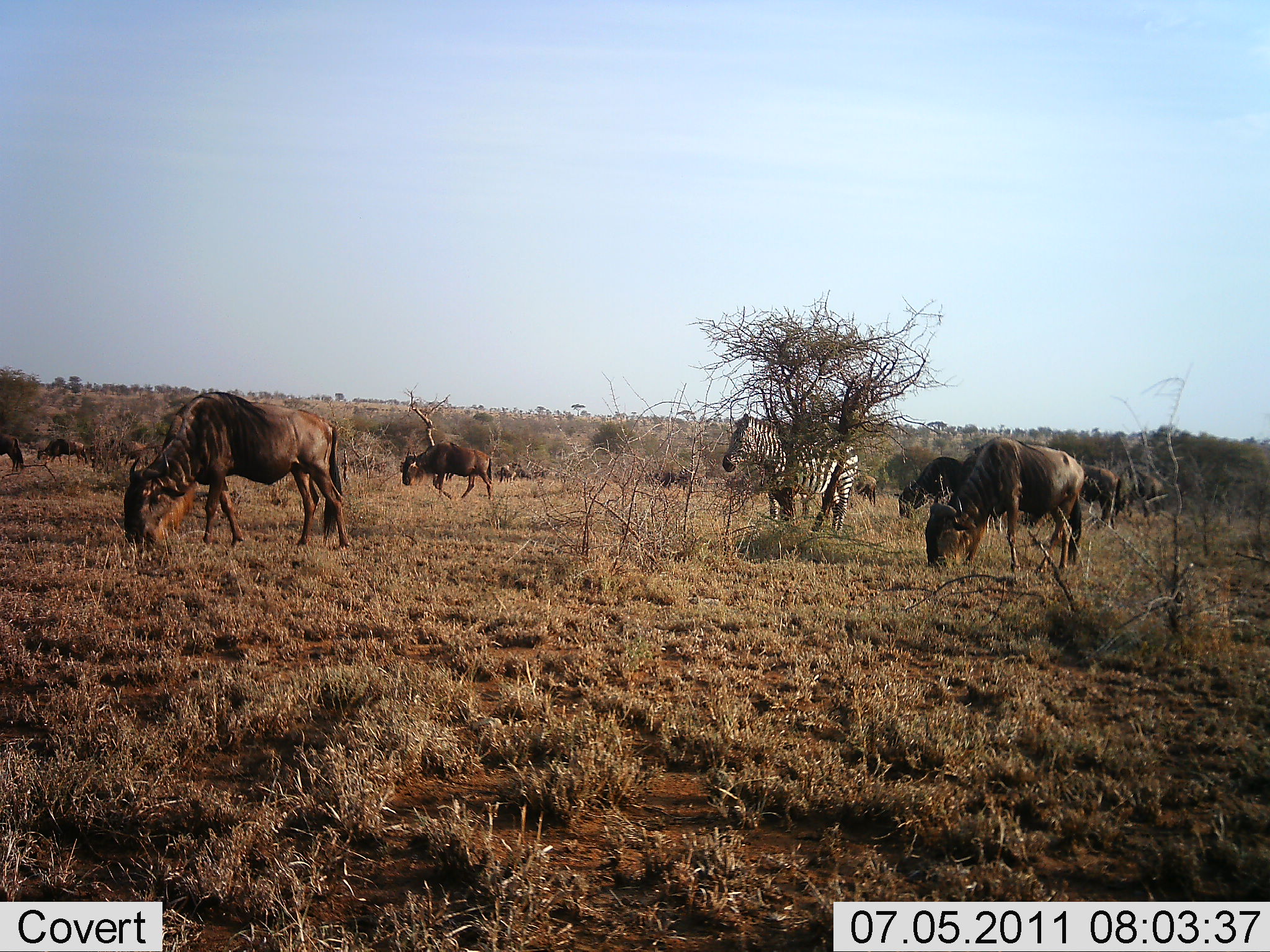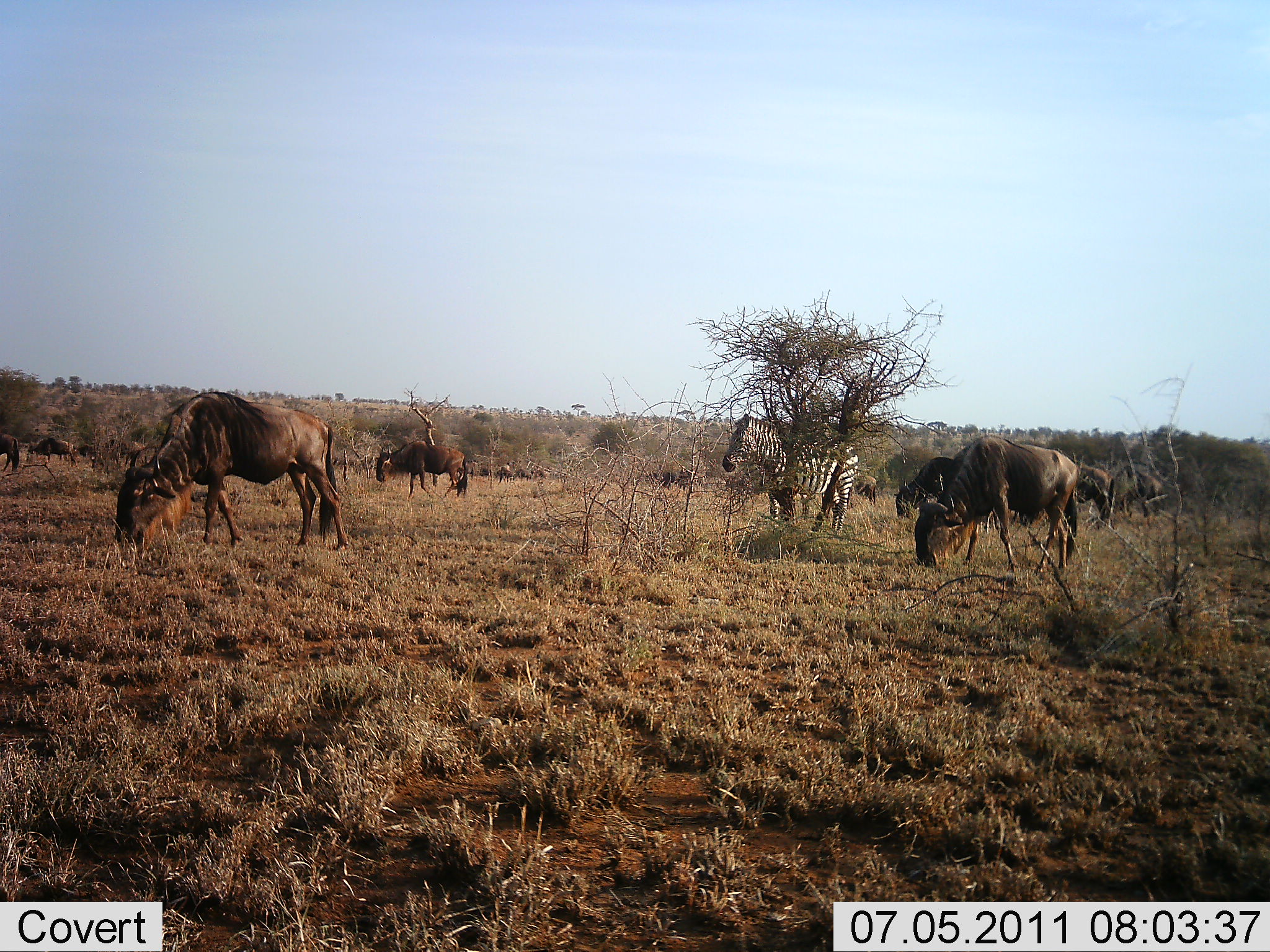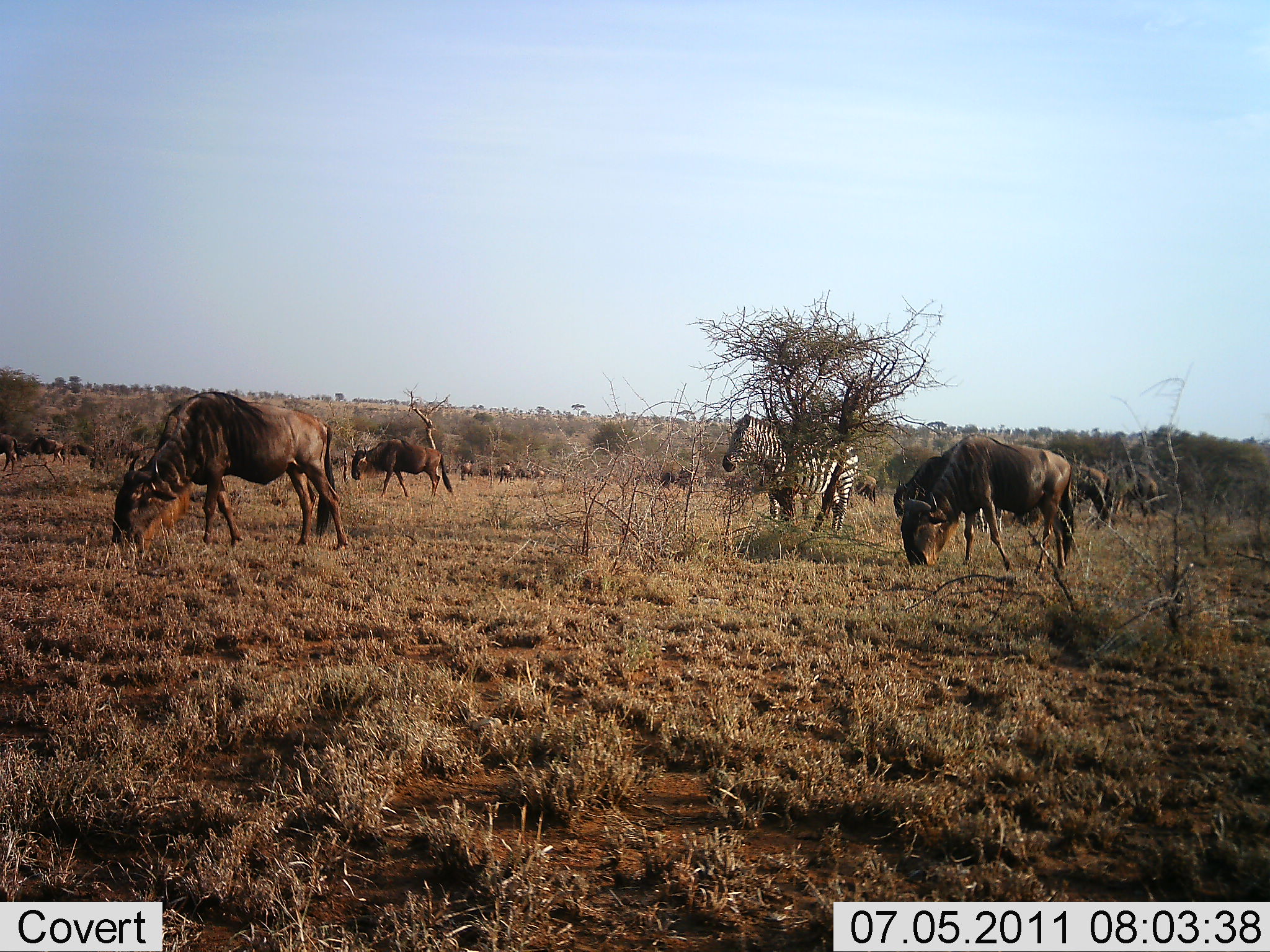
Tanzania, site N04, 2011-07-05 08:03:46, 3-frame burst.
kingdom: Animalia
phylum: Chordata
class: Mammalia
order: Artiodactyla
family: Bovidae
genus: Connochaetes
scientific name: Connochaetes taurinus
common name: blue wildebeest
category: wildebeest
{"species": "wildebeest (blue wildebeest) (Connochaetes taurinus)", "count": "11-50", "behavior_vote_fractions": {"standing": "17%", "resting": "0%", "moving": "25%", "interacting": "0%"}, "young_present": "0%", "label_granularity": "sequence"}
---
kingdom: Animalia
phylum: Chordata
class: Mammalia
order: Perissodactyla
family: Equidae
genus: Equus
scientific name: Equus quagga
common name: plains zebra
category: zebra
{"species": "zebra (plains zebra) (Equus quagga)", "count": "1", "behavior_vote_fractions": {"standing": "100%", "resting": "0%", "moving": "0%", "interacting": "0%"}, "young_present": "0%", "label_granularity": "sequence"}